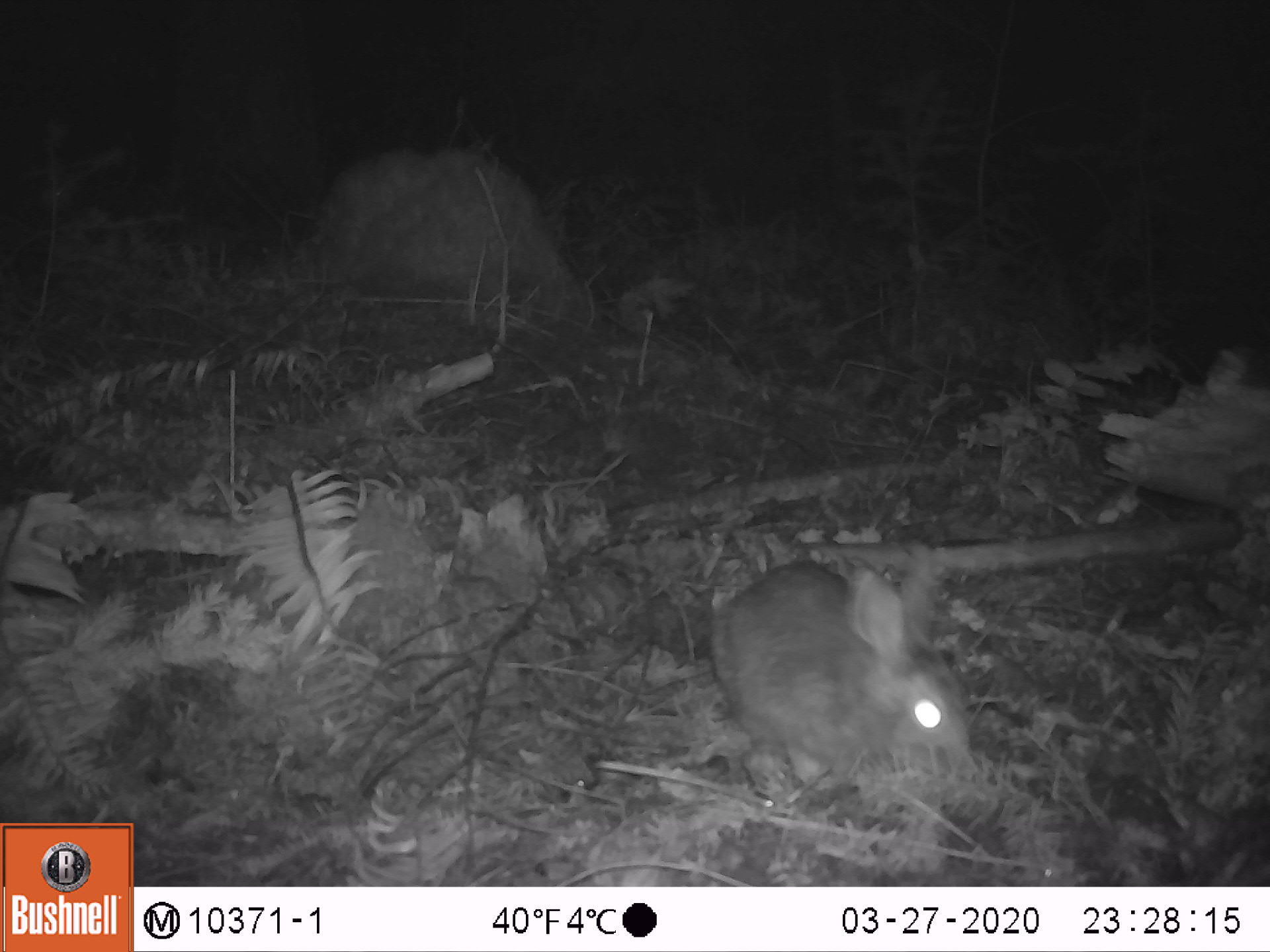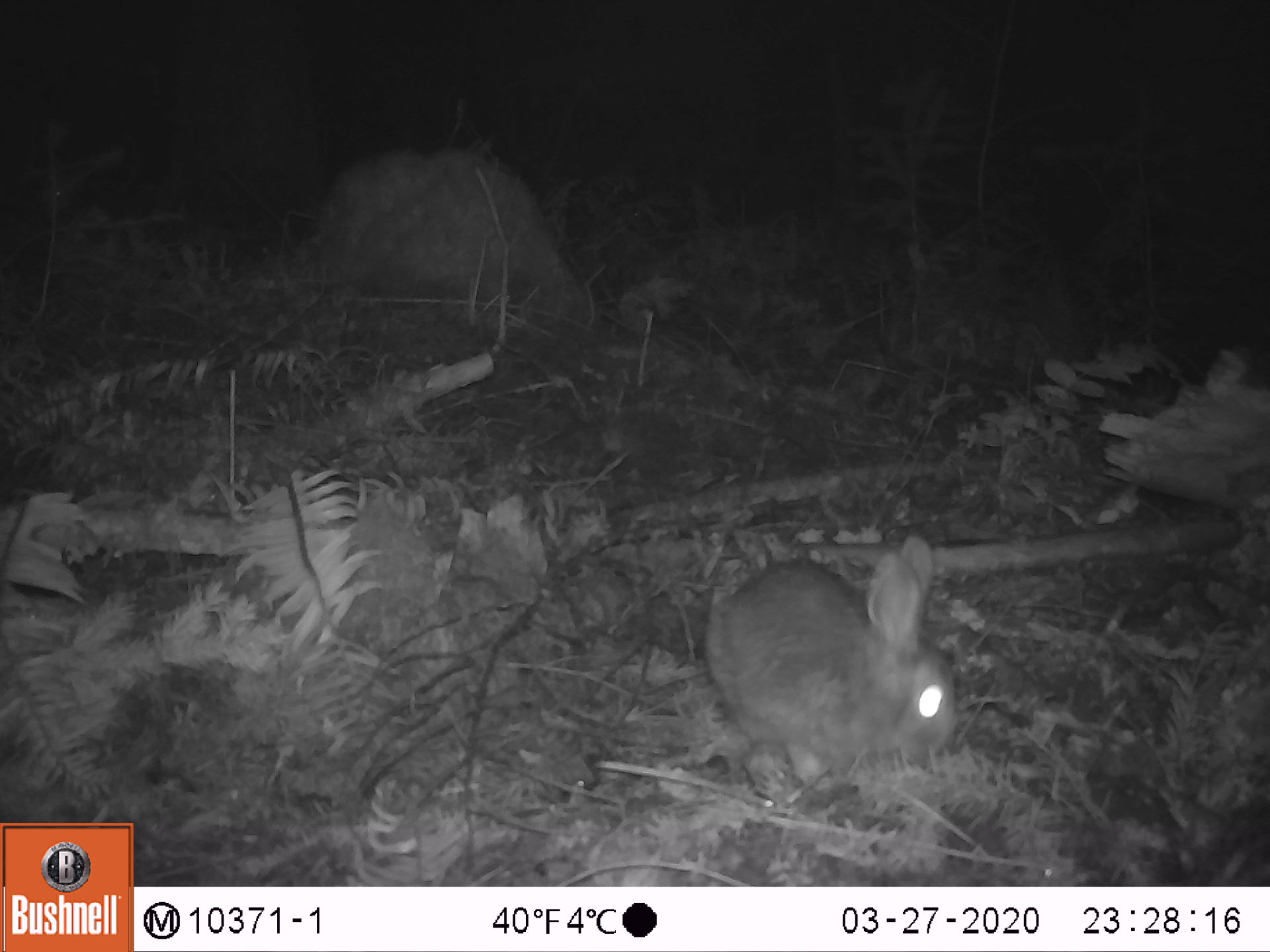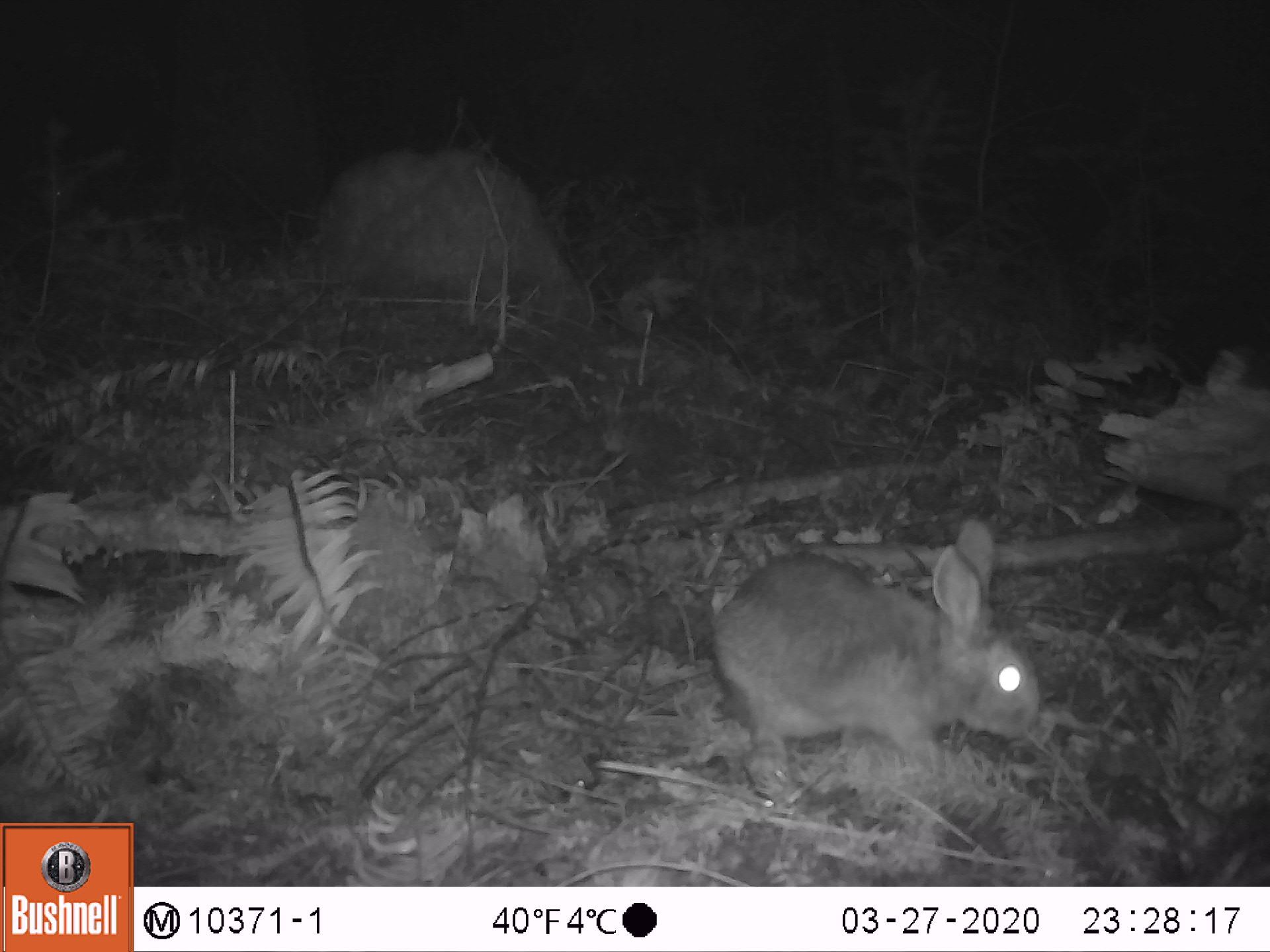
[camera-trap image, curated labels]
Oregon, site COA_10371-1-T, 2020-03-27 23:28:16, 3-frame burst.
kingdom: Animalia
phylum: Chordata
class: Mammalia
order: Lagomorpha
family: Leporidae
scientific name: Leporidae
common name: hares and rabbits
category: leporidae family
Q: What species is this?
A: Leporidae family (hares and rabbits) (Leporidae).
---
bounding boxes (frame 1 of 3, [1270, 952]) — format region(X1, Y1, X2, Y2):
leporidae family: region(707, 556, 978, 783)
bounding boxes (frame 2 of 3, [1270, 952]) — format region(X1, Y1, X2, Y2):
leporidae family: region(704, 533, 956, 779)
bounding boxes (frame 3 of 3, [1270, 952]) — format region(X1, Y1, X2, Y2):
leporidae family: region(712, 515, 1038, 763)